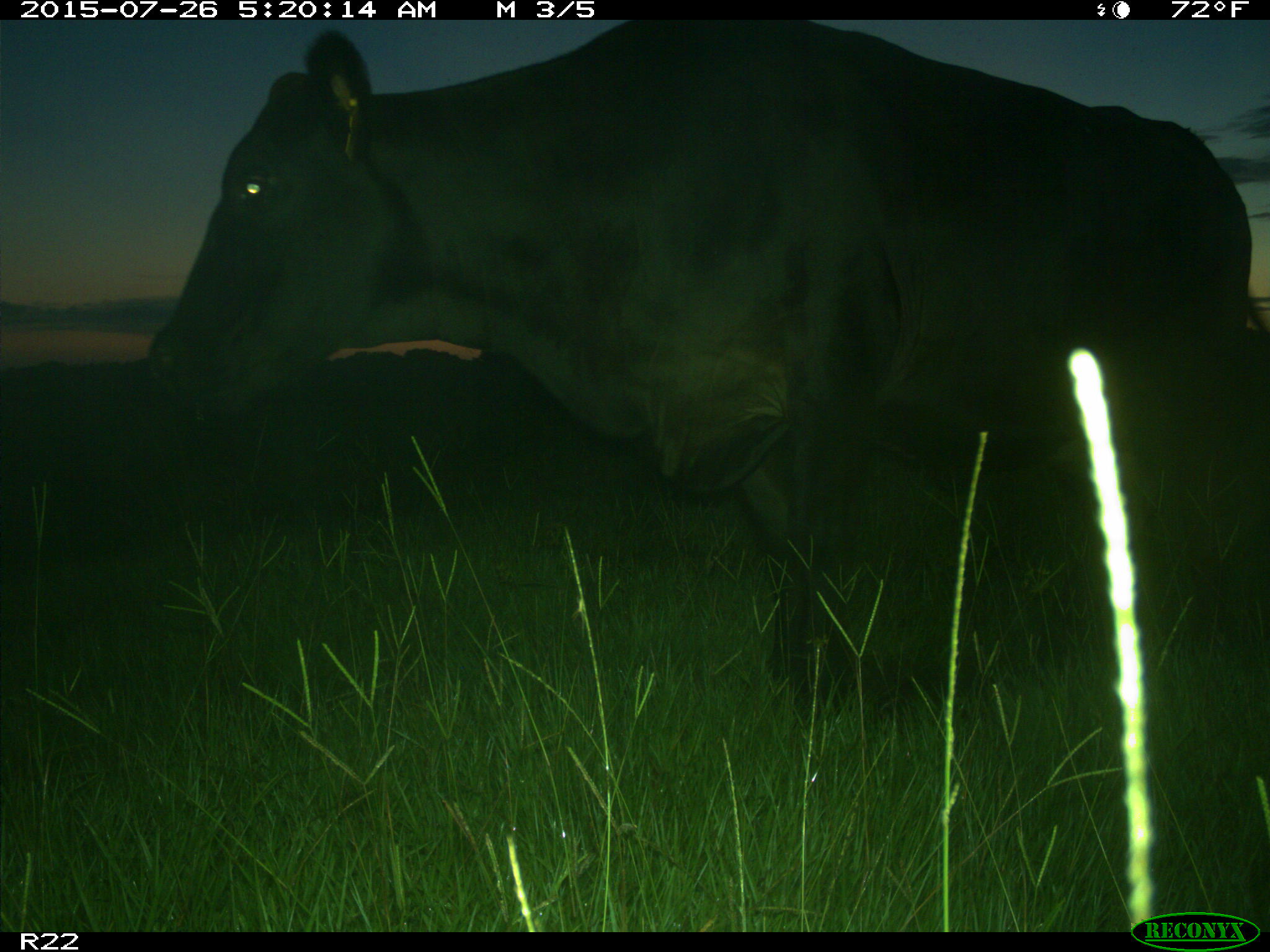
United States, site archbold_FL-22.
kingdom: Animalia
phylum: Chordata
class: Mammalia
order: Artiodactyla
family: Bovidae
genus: Bos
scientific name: Bos taurus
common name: domestic cow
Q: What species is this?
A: Bos taurus (domestic cow).